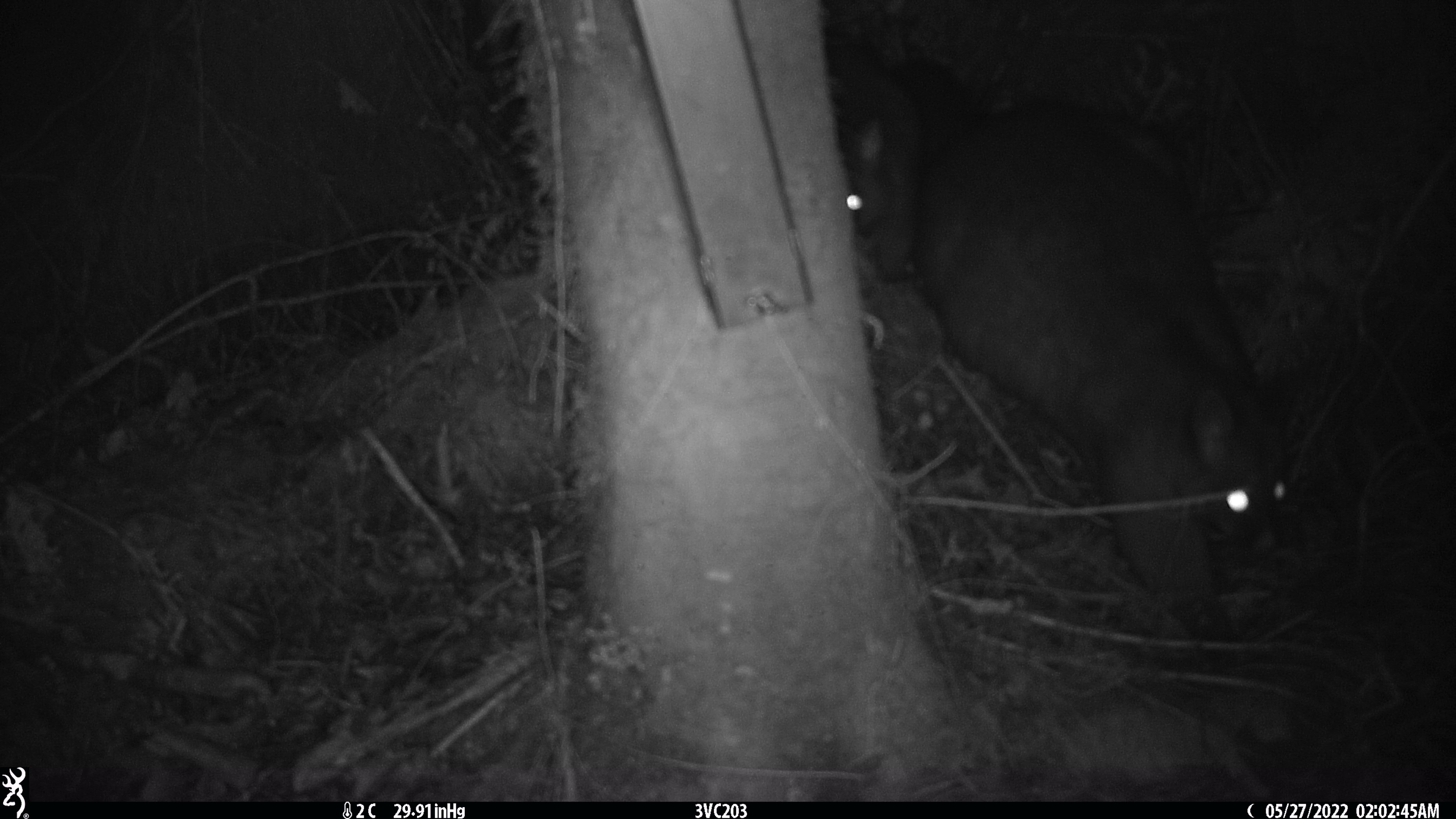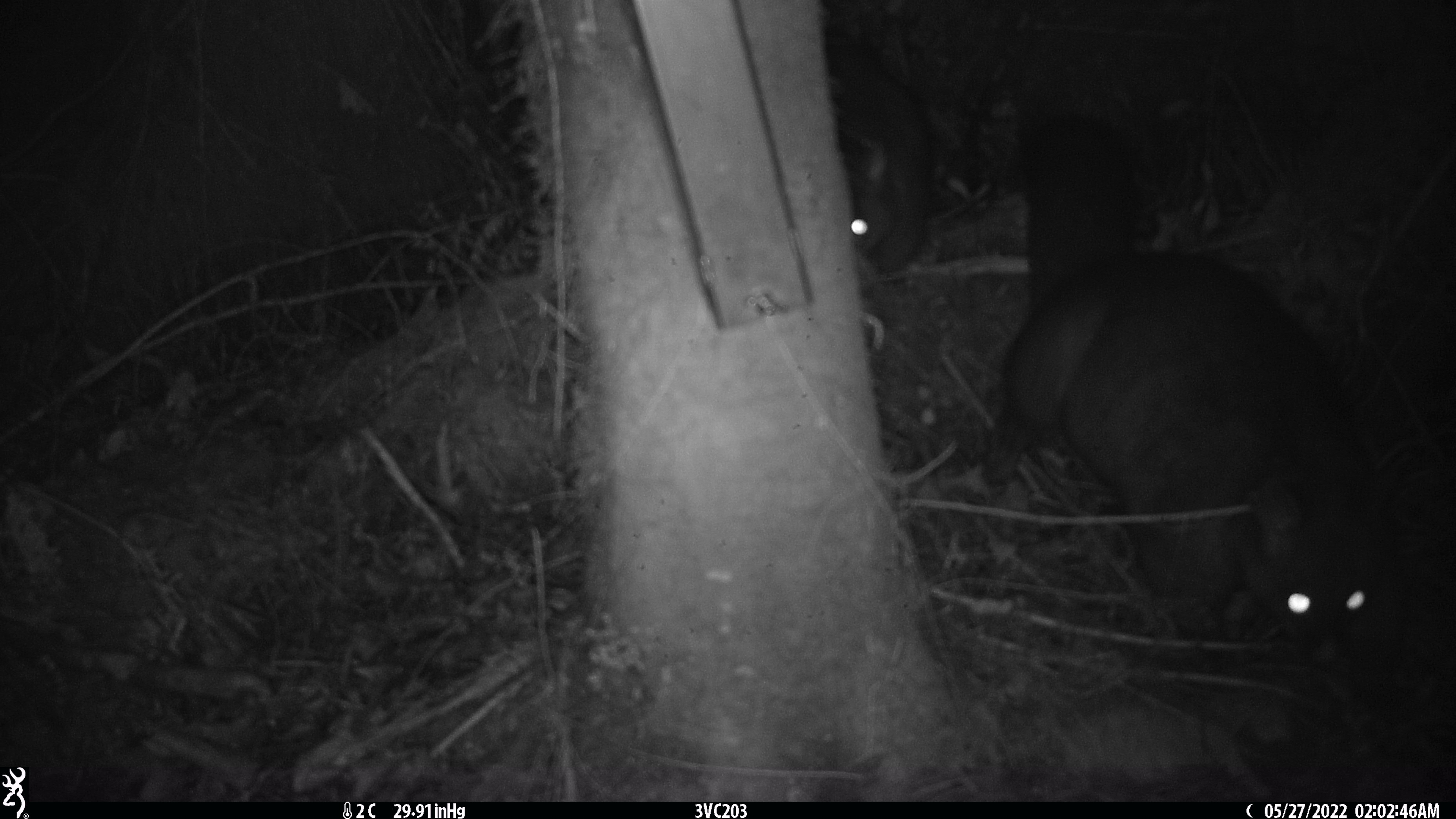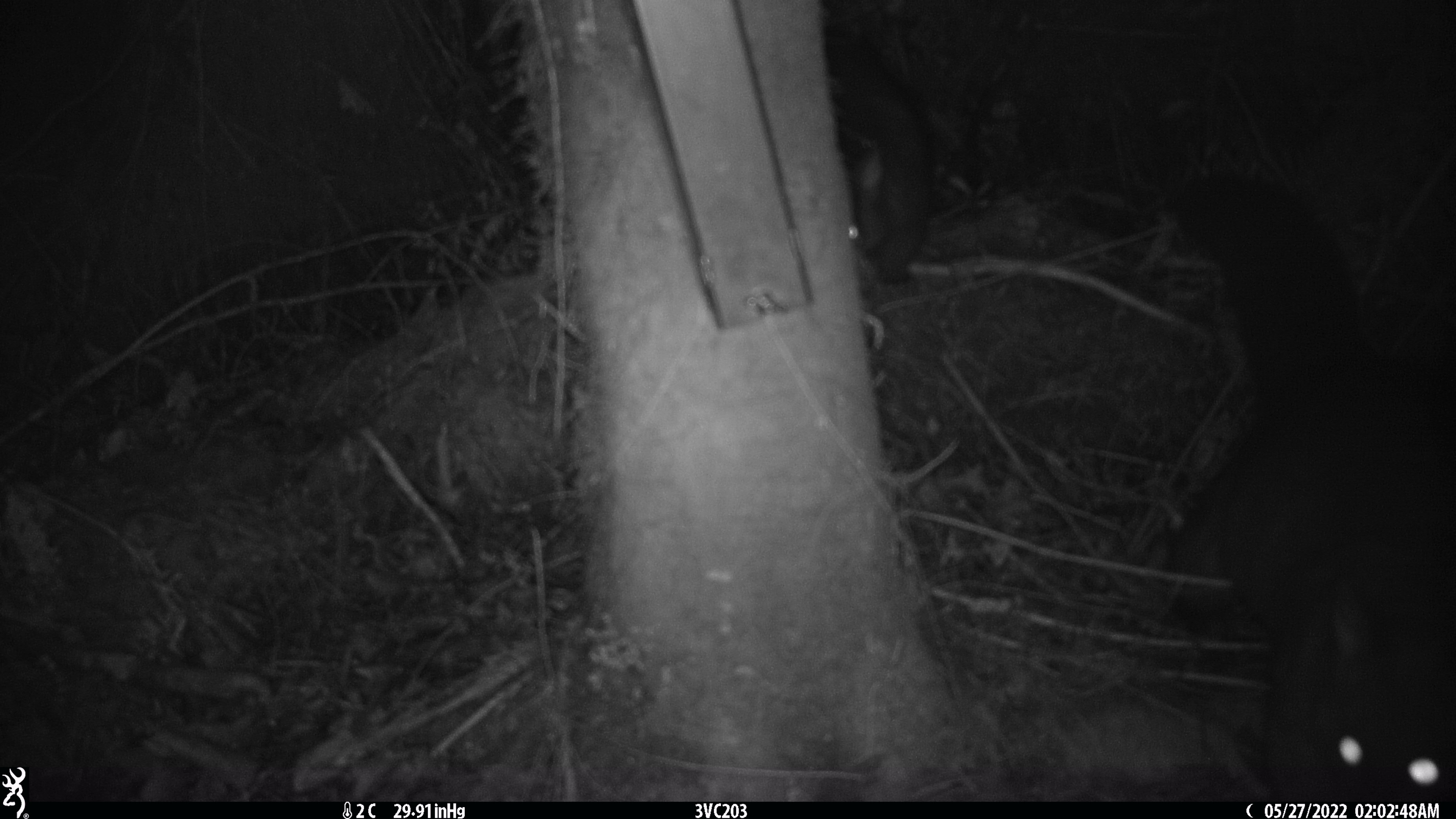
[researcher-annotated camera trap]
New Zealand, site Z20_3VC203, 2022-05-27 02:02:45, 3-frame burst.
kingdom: Animalia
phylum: Chordata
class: Mammalia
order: Diprotodontia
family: Phalangeridae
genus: Trichosurus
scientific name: Trichosurus vulpecula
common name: common brushtail possum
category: possum